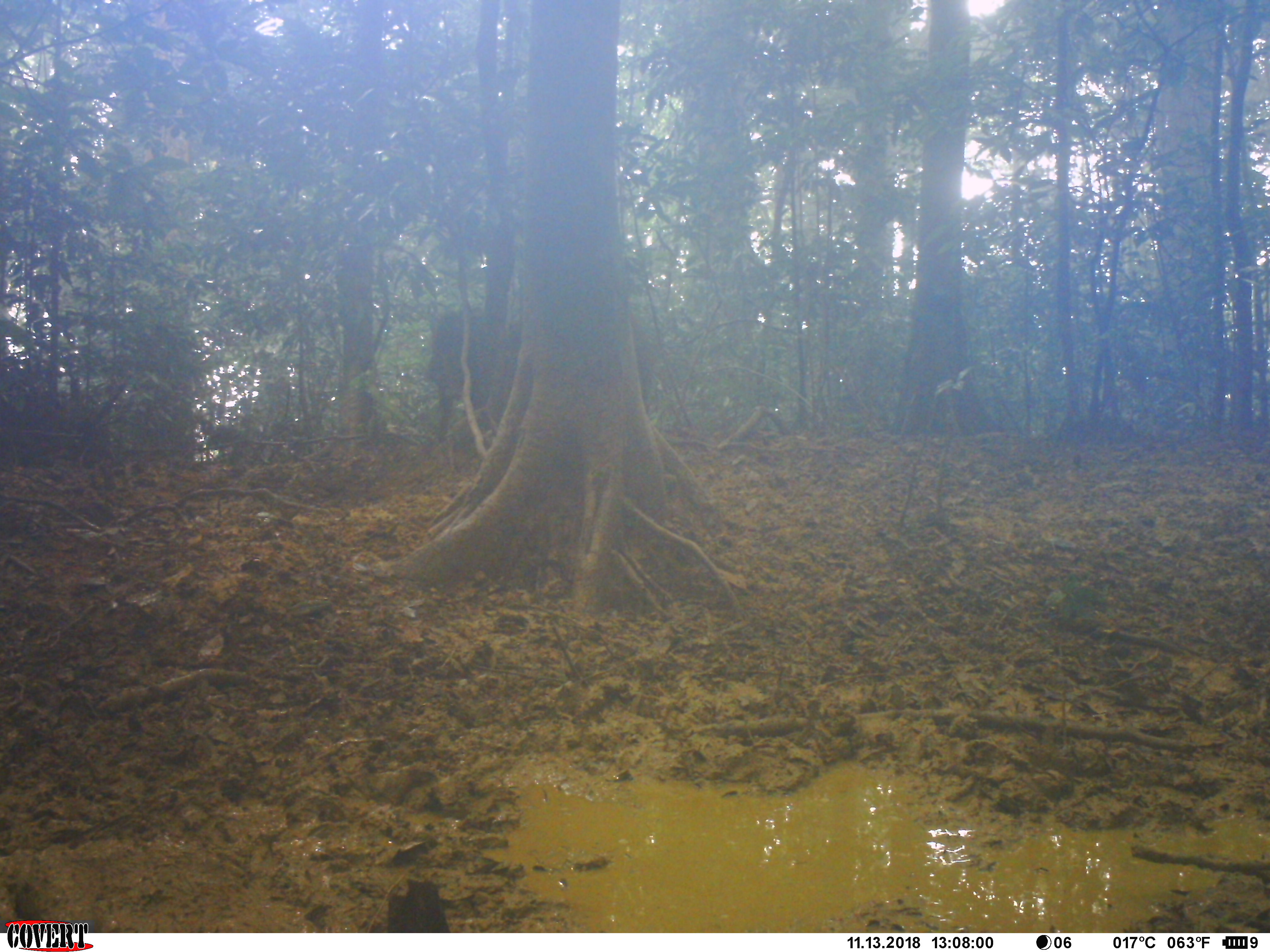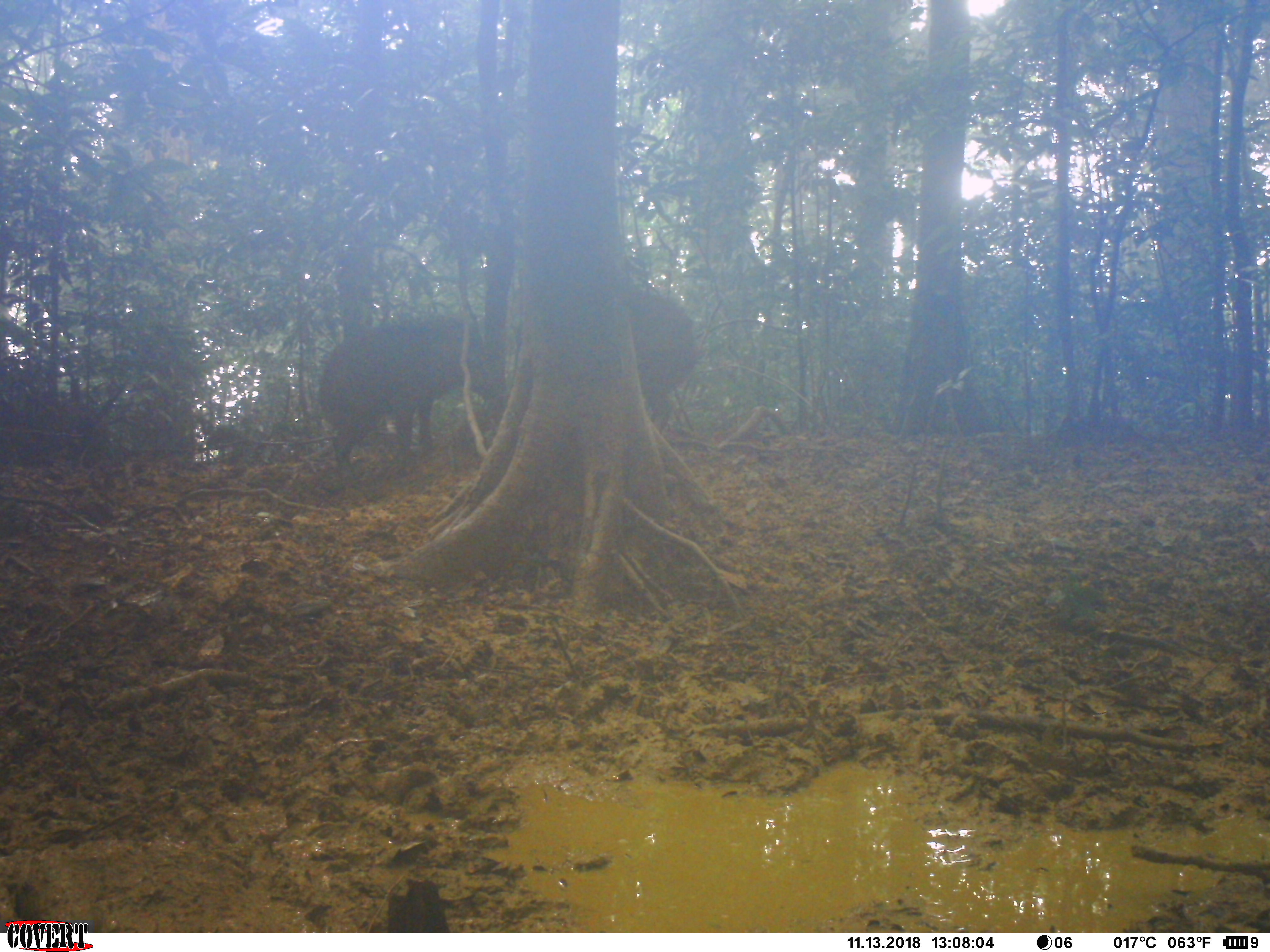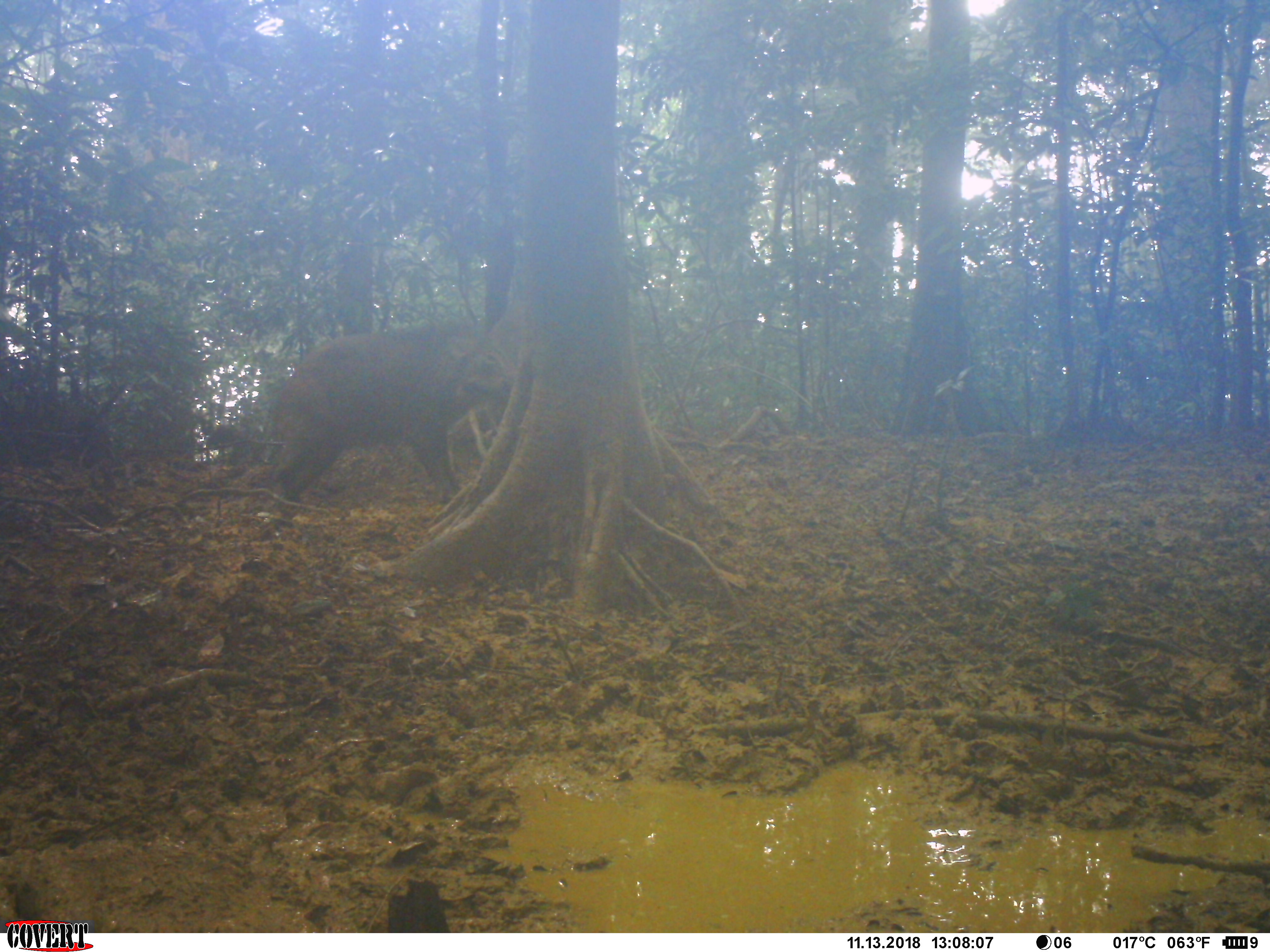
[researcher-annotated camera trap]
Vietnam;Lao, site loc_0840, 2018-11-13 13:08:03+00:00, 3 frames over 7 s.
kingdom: Animalia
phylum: Chordata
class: Mammalia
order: Artiodactyla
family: Suidae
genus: Sus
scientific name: Sus scrofa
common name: eurasian wild pig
Eurasian wild pig (Sus scrofa). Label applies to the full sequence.